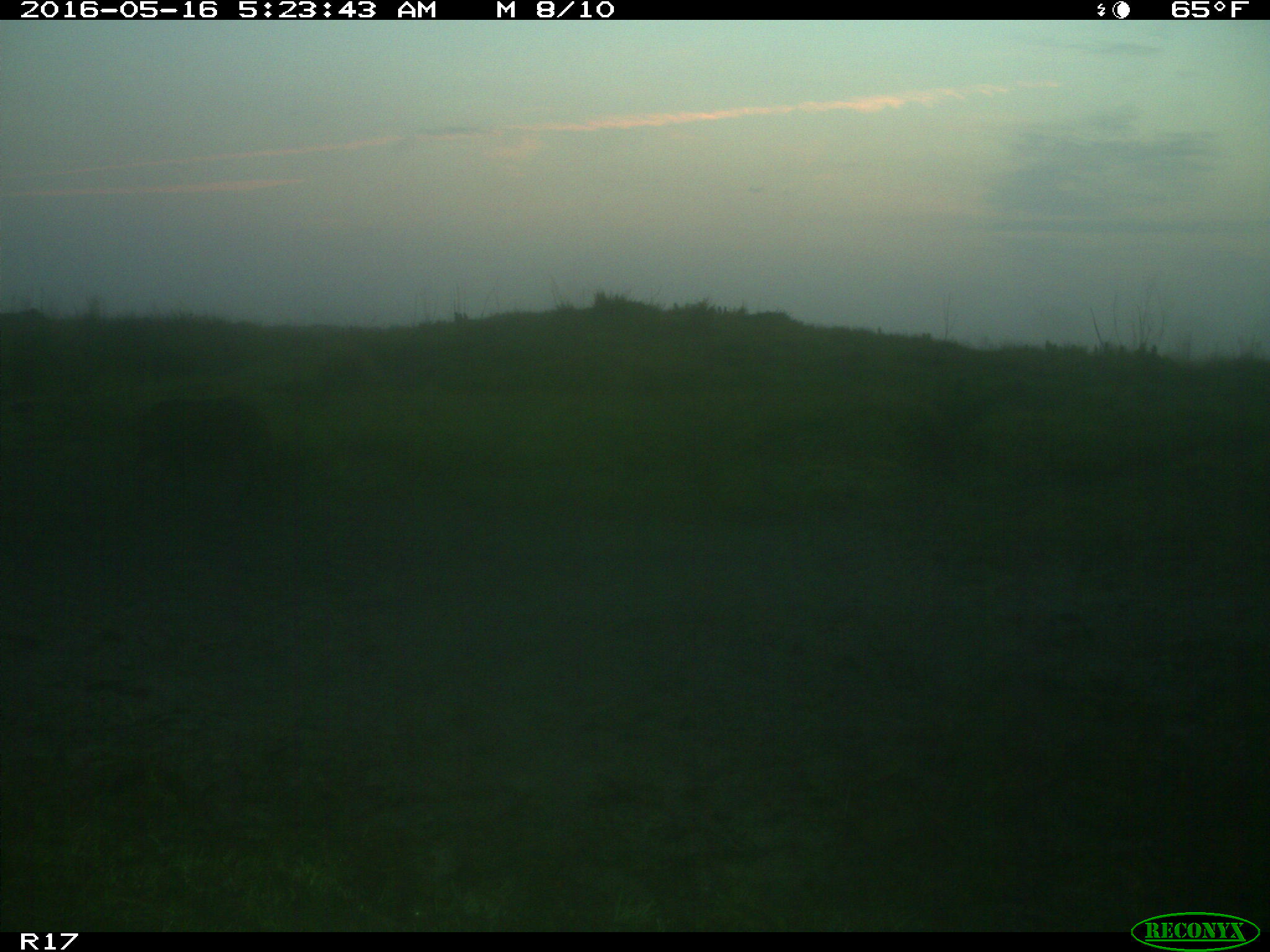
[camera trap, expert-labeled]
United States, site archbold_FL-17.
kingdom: Animalia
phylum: Chordata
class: Mammalia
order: Artiodactyla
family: Suidae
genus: Sus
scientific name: Sus scrofa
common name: wild boar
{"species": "Sus scrofa (wild boar)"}